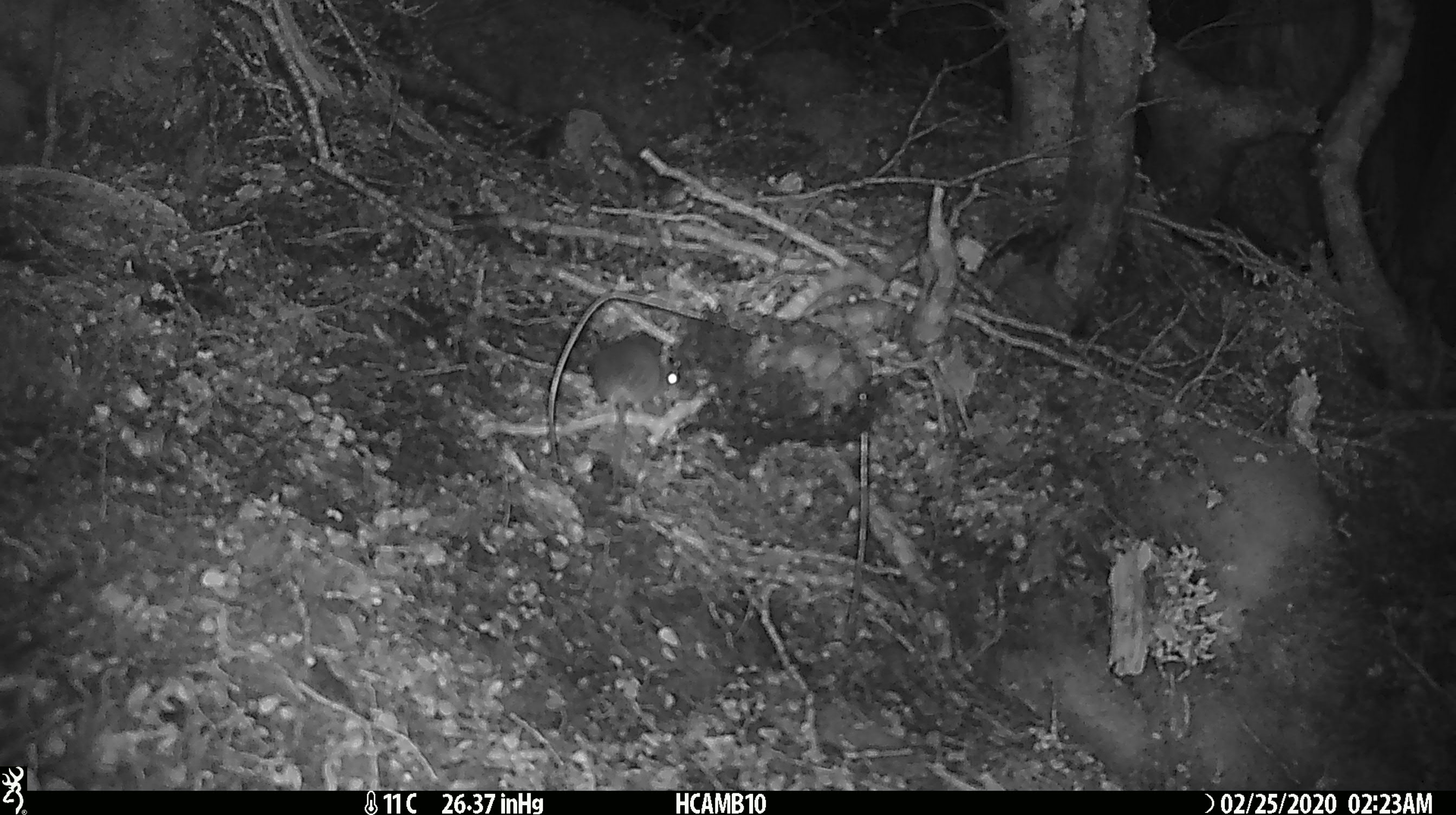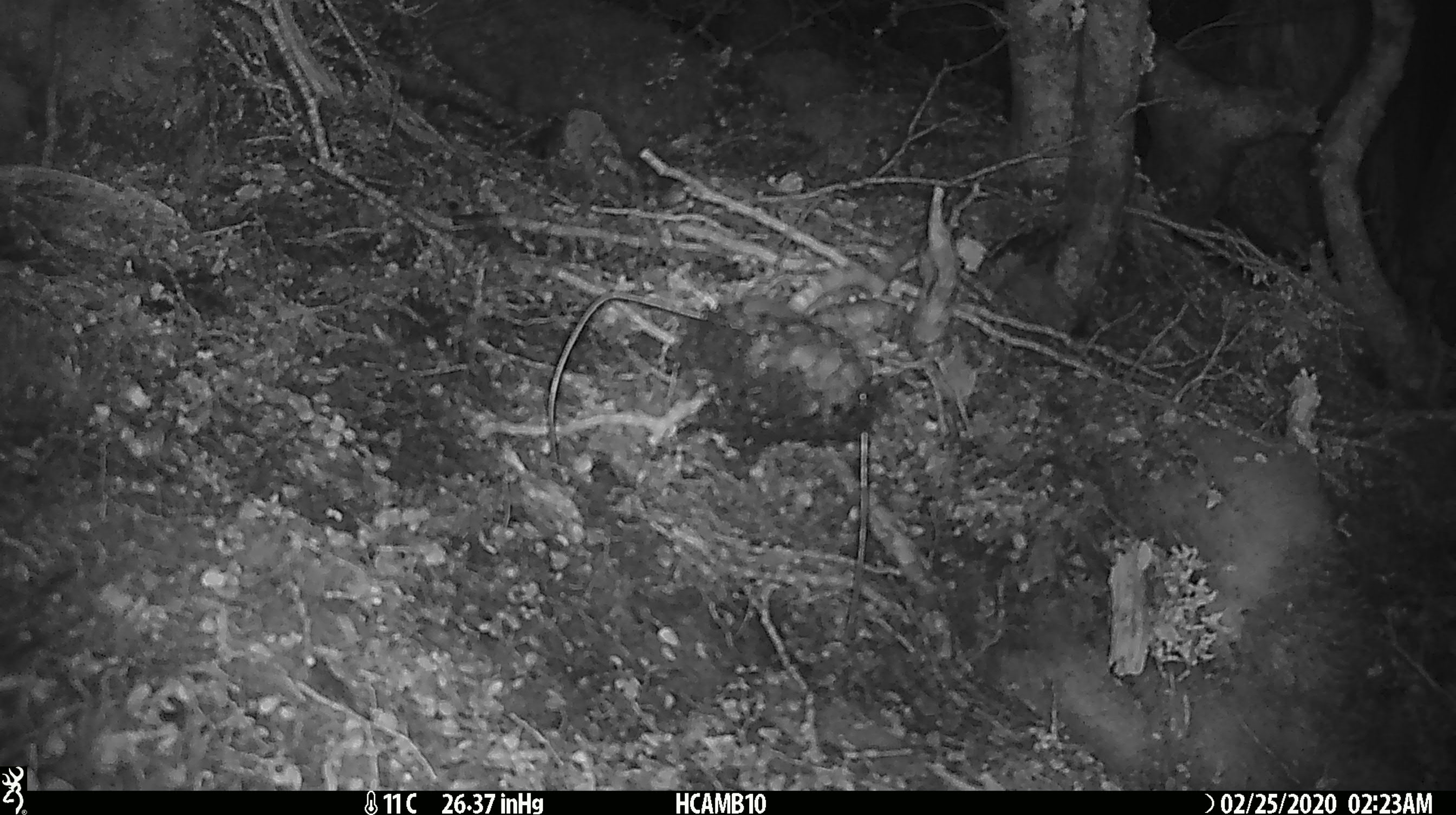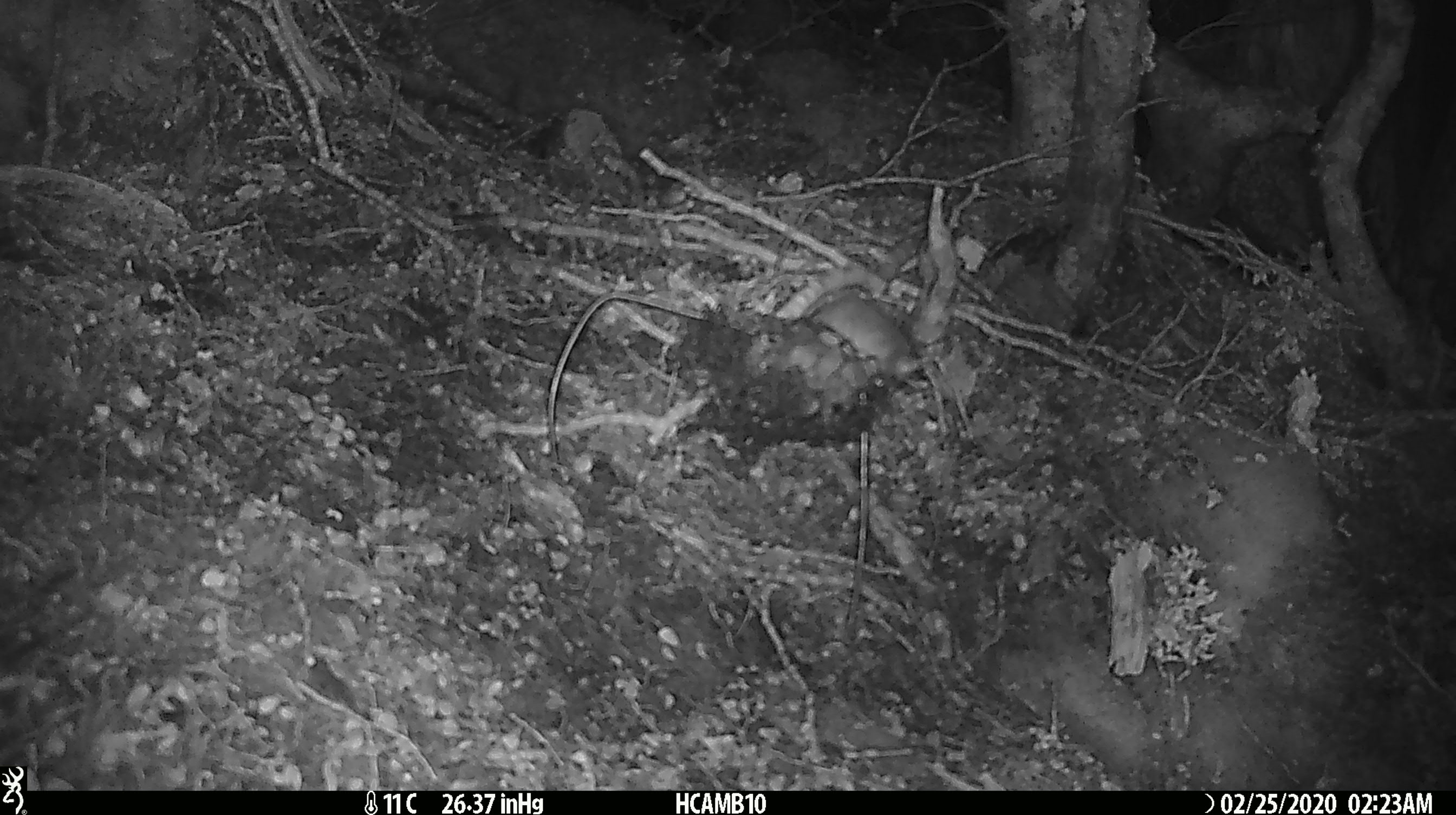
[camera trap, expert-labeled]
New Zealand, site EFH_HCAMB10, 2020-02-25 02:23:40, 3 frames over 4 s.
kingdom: Animalia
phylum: Chordata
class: Mammalia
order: Rodentia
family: Muridae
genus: Mus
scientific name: Mus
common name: mouse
Mouse (Mus).